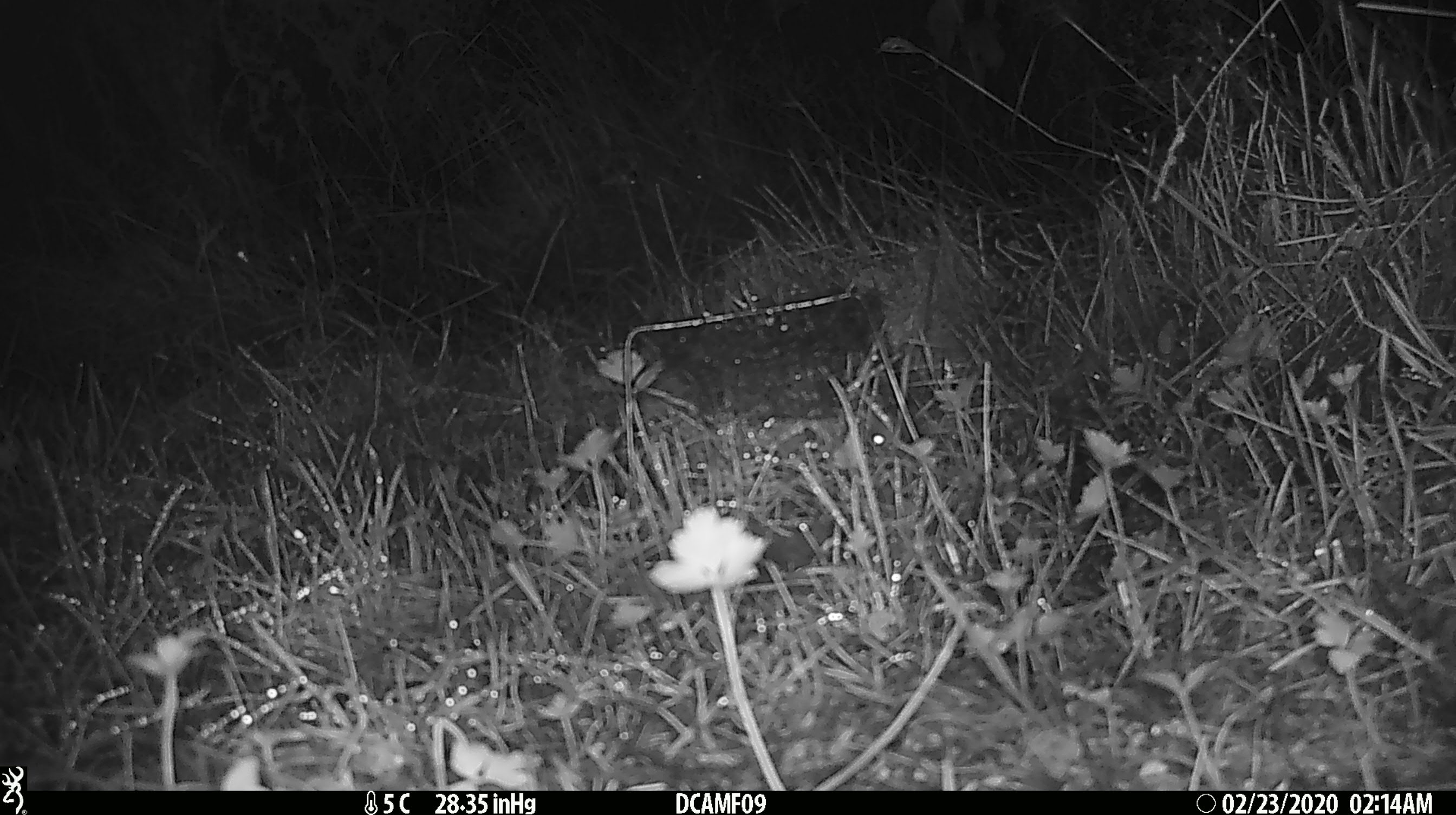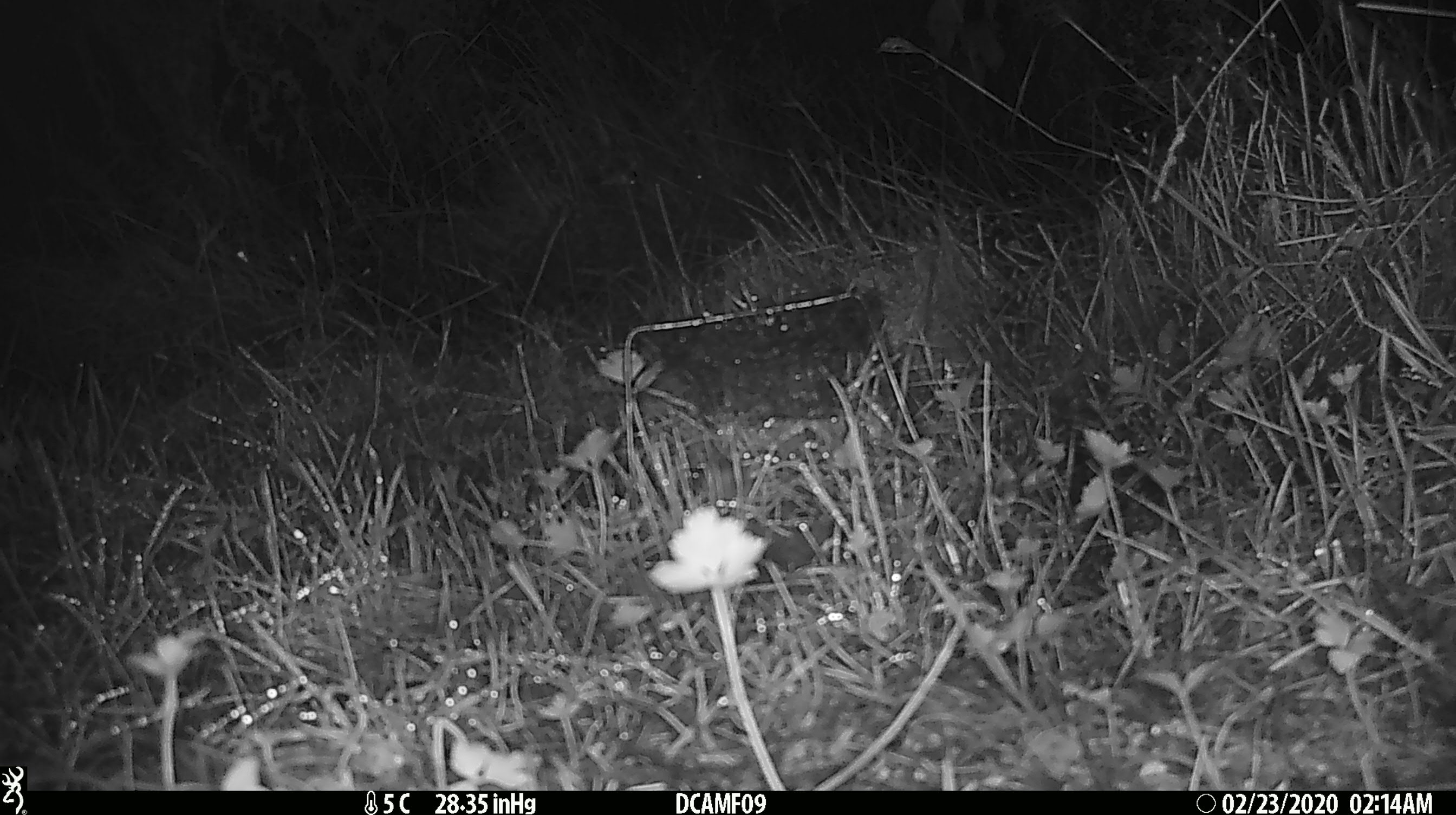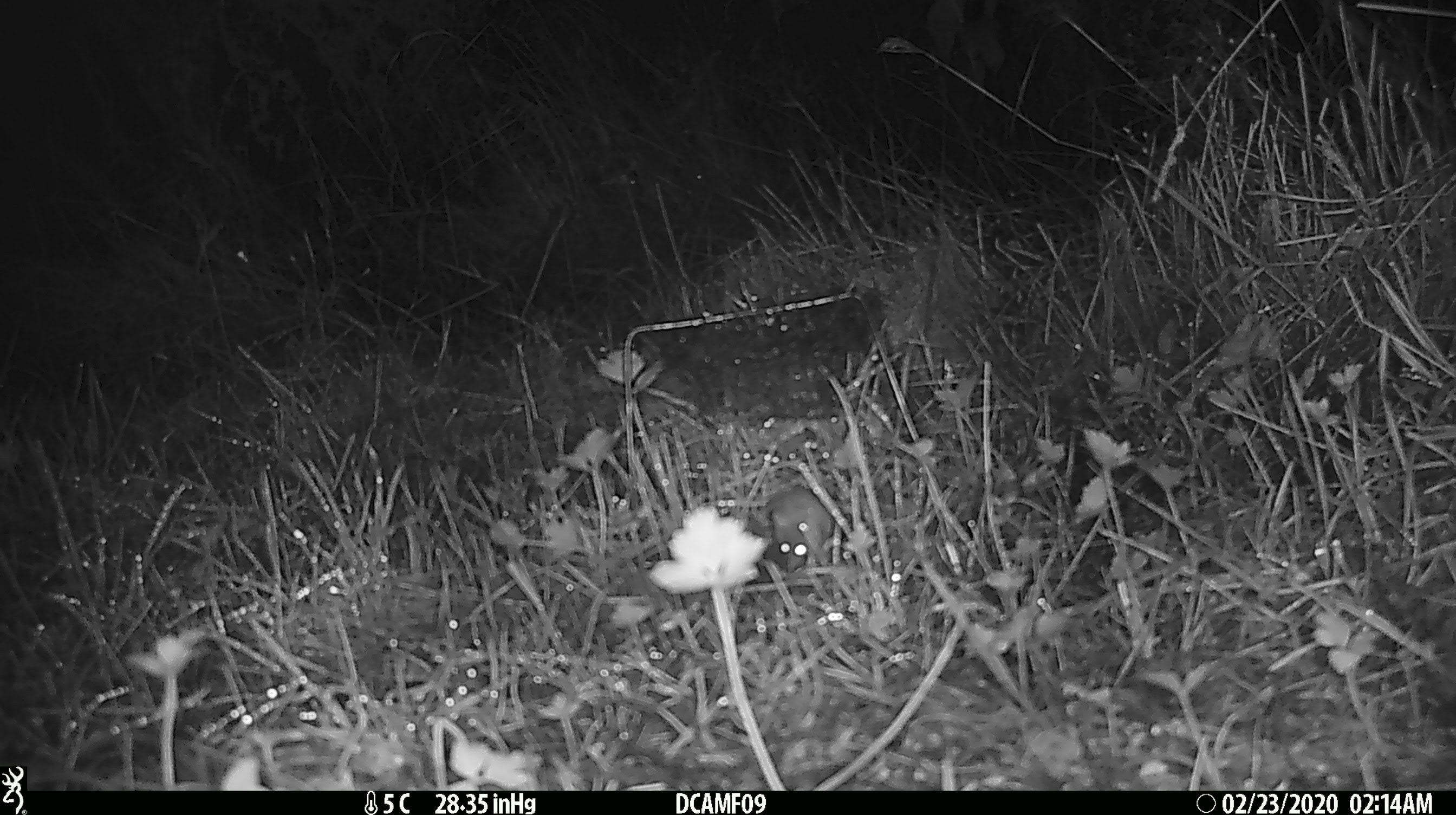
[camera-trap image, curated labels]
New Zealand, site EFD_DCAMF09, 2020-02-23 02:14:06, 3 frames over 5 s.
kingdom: Animalia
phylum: Chordata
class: Mammalia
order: Rodentia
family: Muridae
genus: Mus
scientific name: Mus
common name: mouse